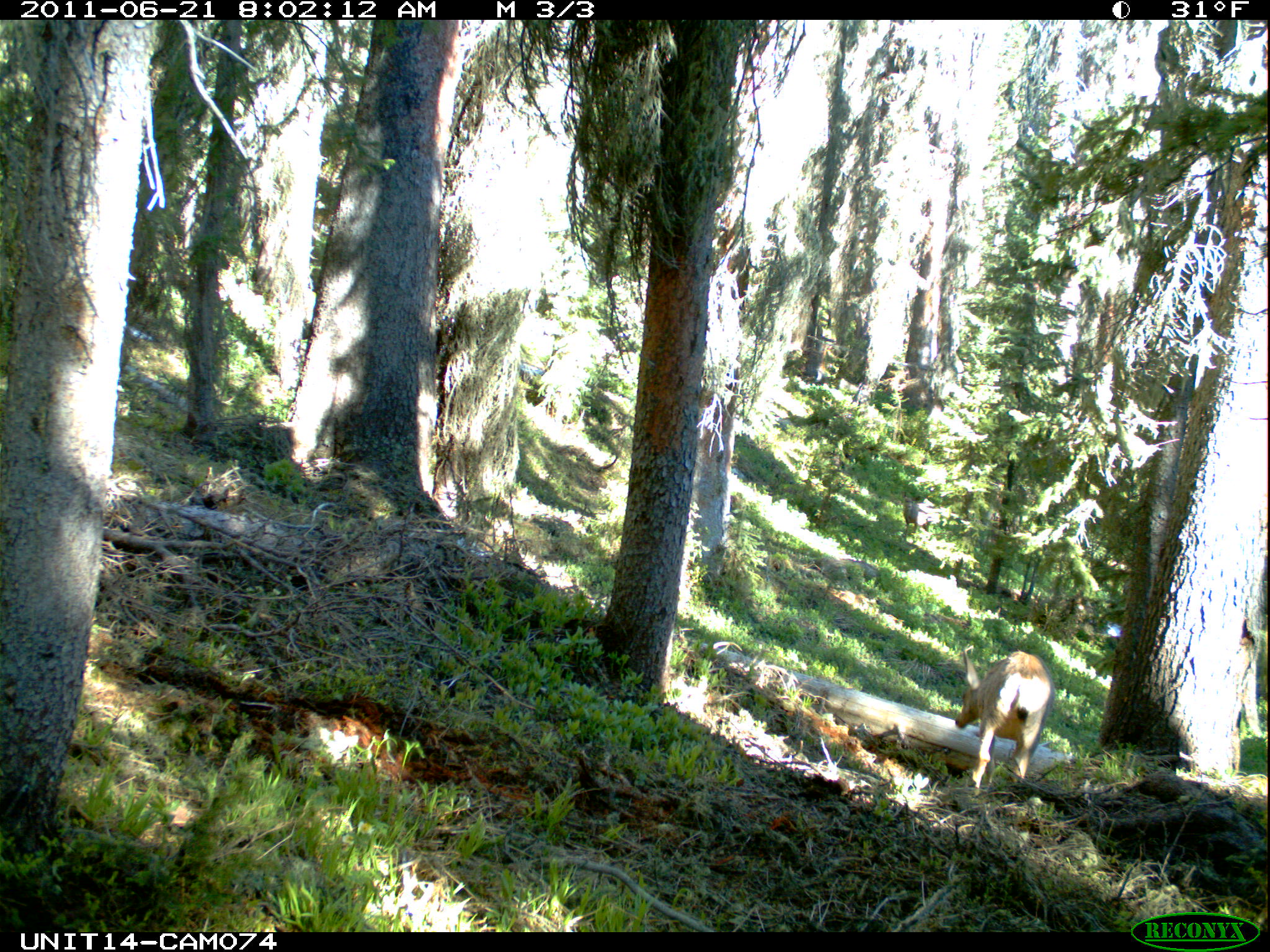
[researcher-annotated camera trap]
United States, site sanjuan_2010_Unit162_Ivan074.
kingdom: Animalia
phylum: Chordata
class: Mammalia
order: Artiodactyla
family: Cervidae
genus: Odocoileus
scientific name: Odocoileus hemionus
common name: mule deer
Odocoileus hemionus (mule deer).